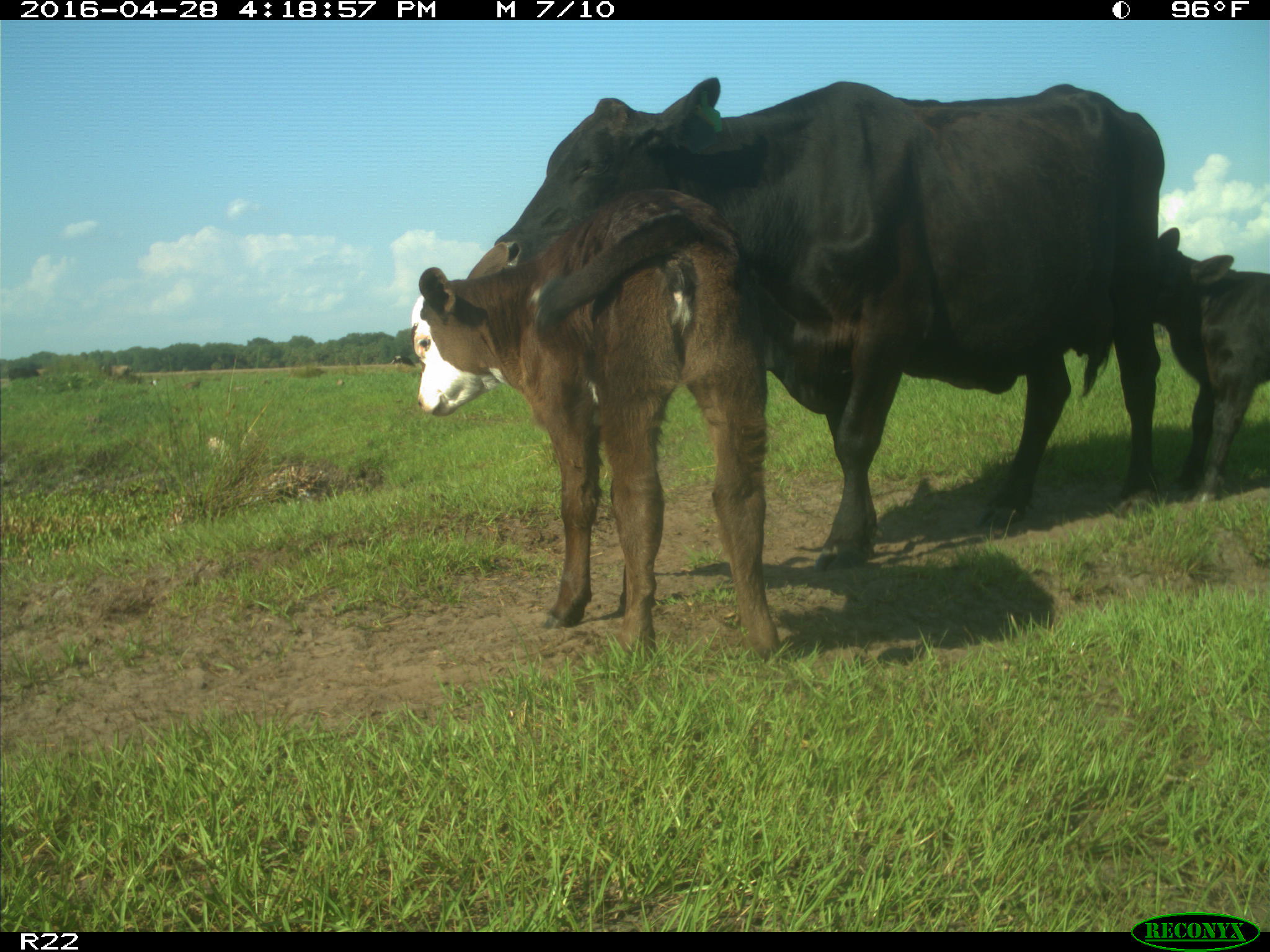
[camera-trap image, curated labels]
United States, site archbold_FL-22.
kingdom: Animalia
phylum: Chordata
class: Mammalia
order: Artiodactyla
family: Bovidae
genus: Bos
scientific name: Bos taurus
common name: domestic cow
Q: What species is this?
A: Bos taurus (domestic cow).